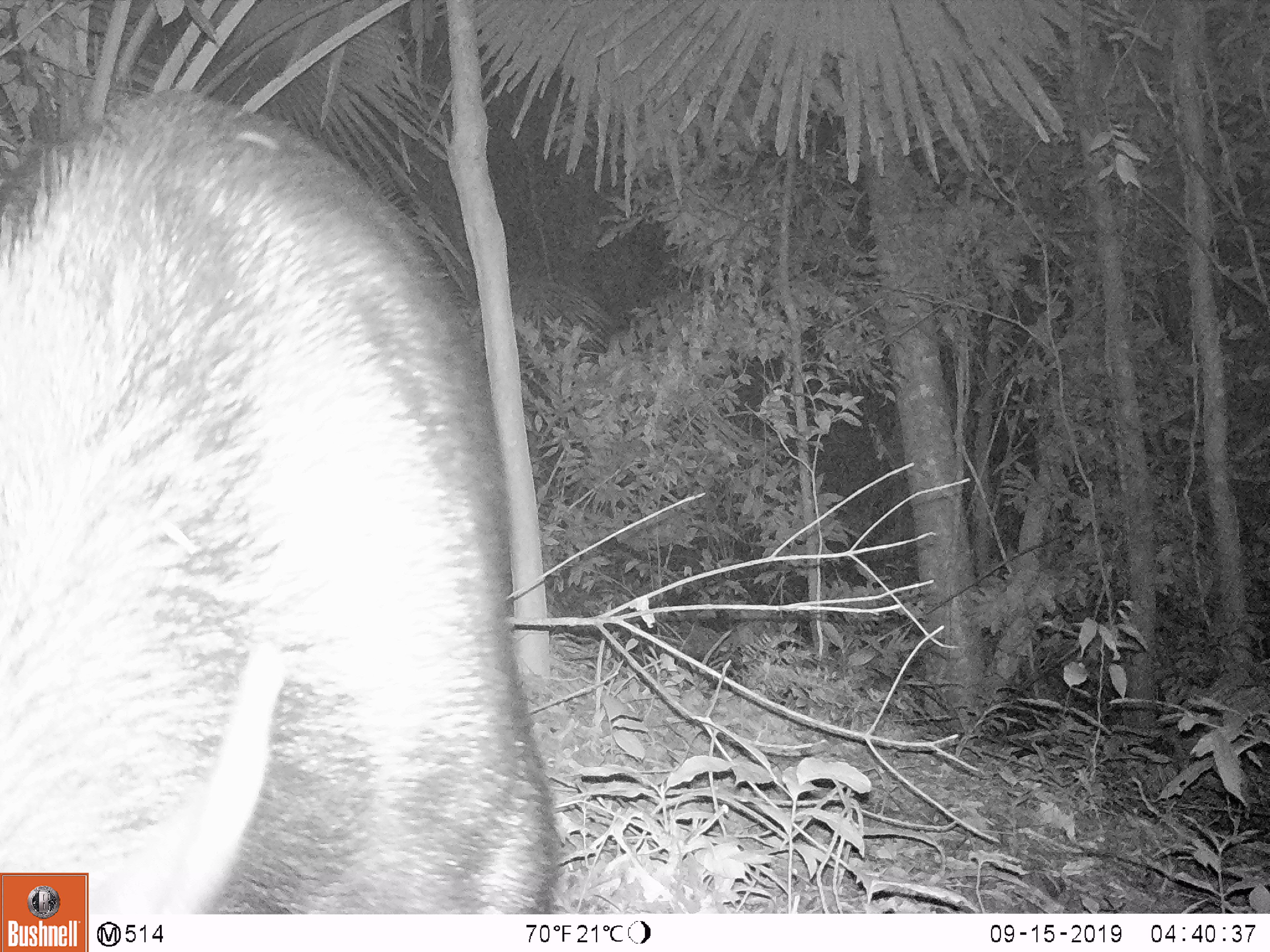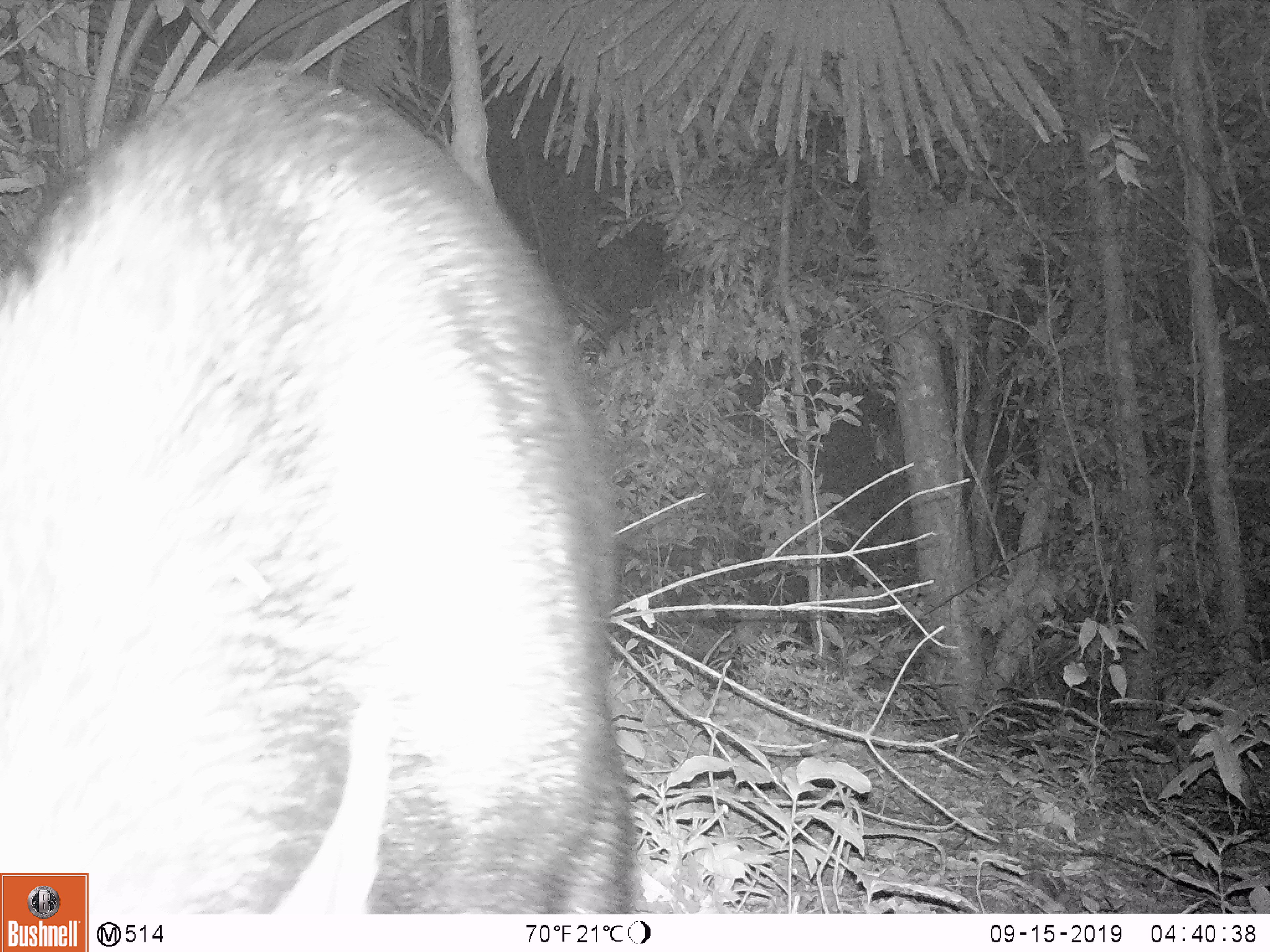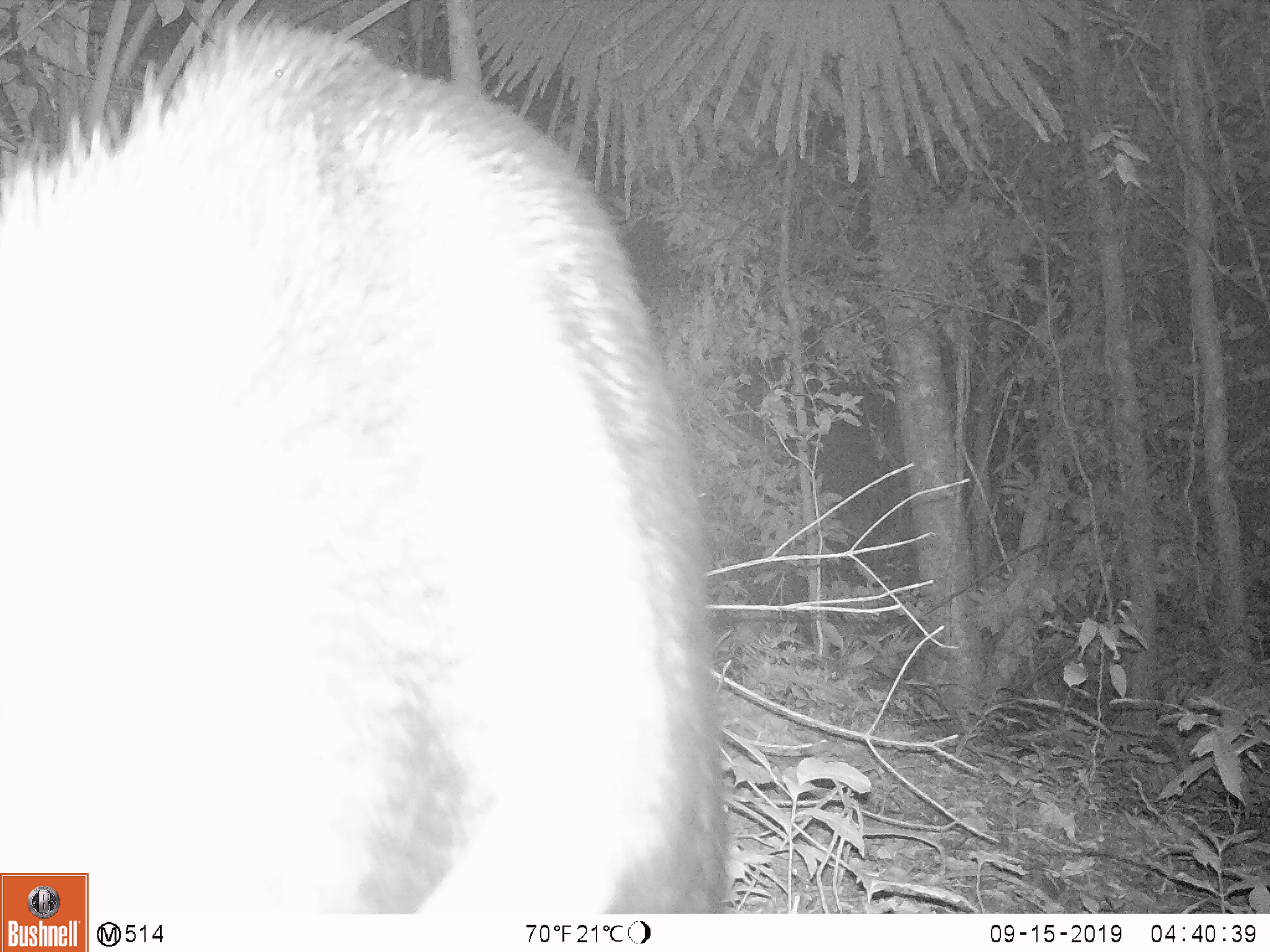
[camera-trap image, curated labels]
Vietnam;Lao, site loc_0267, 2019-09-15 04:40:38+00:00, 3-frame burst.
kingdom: Animalia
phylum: Chordata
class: Mammalia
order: Artiodactyla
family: Bovidae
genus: Capricornis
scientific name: Capricornis sumatraensis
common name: chinese serow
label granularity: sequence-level